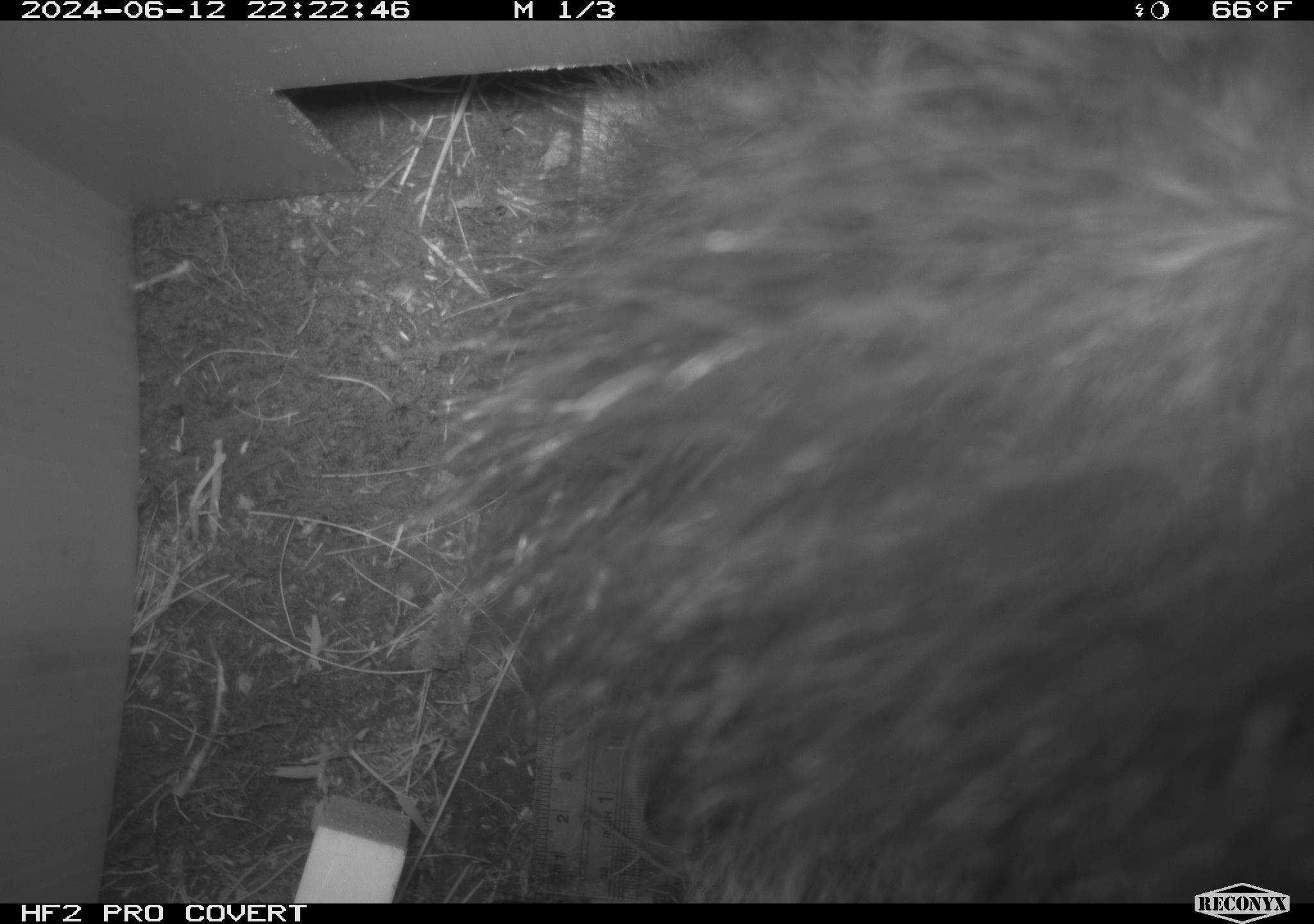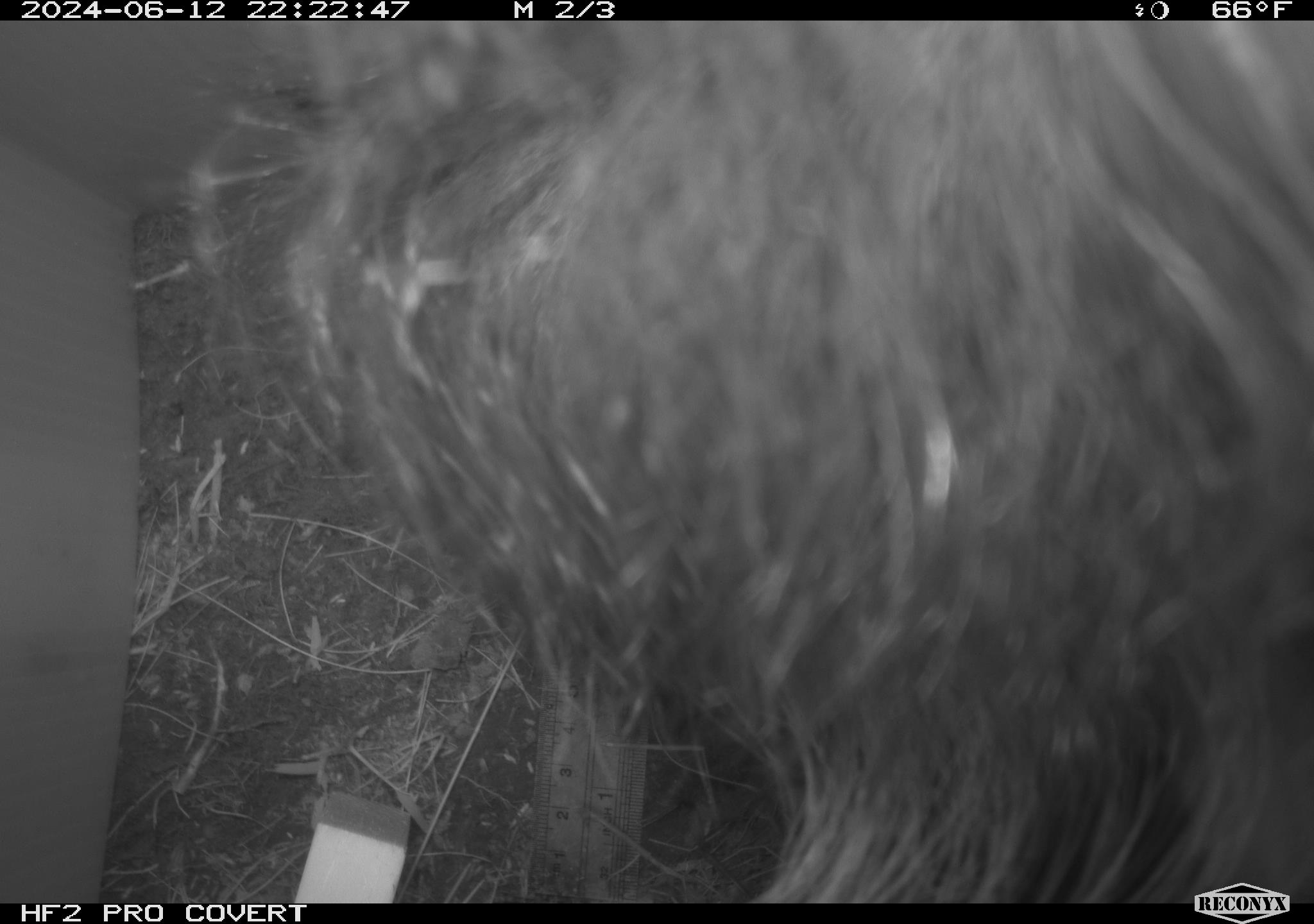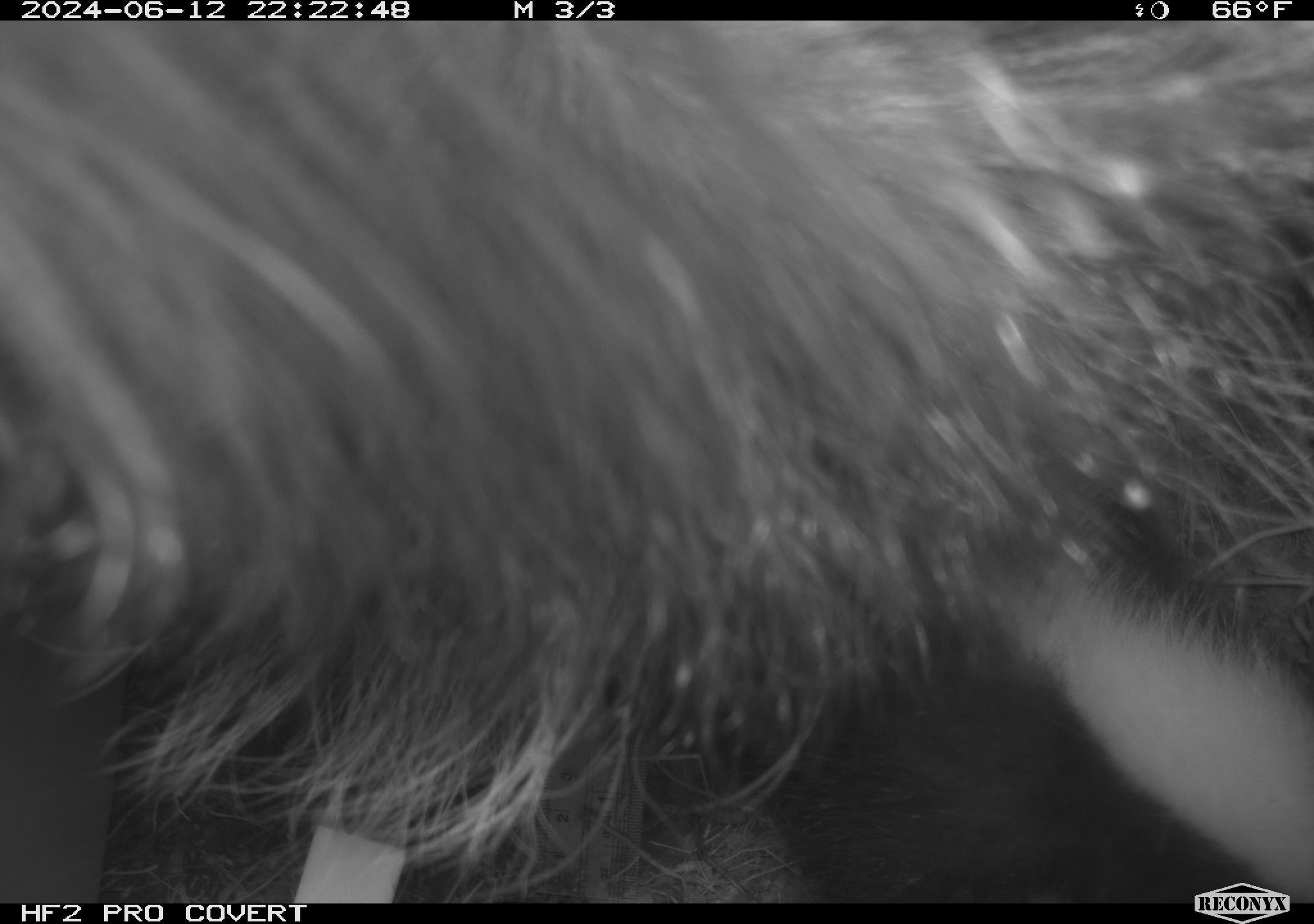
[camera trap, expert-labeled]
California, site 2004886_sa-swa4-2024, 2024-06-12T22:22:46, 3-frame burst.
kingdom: Animalia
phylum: Chordata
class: Mammalia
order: Carnivora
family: Mephitidae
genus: Mephitis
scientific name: Mephitis mephitis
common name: striped skunk